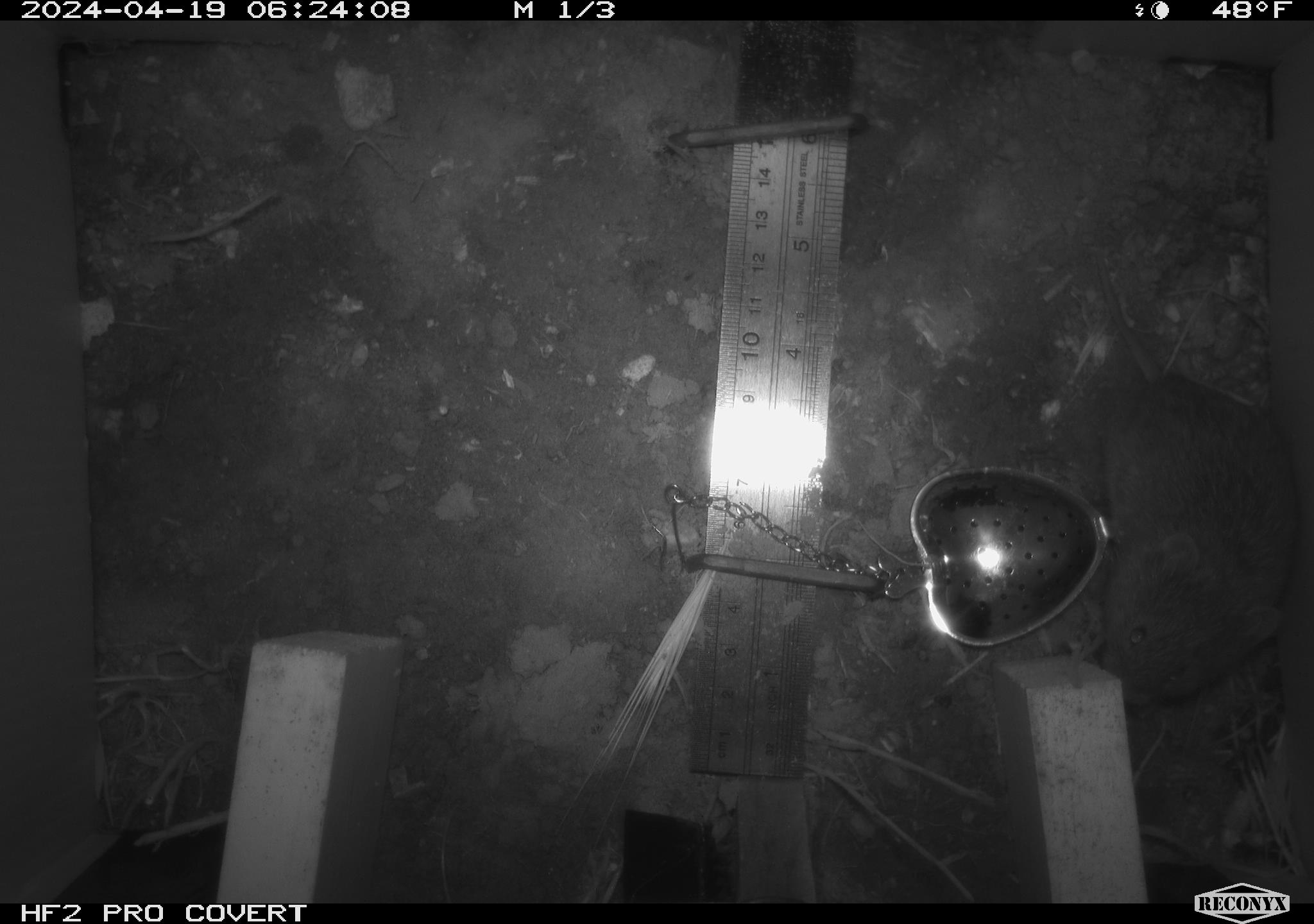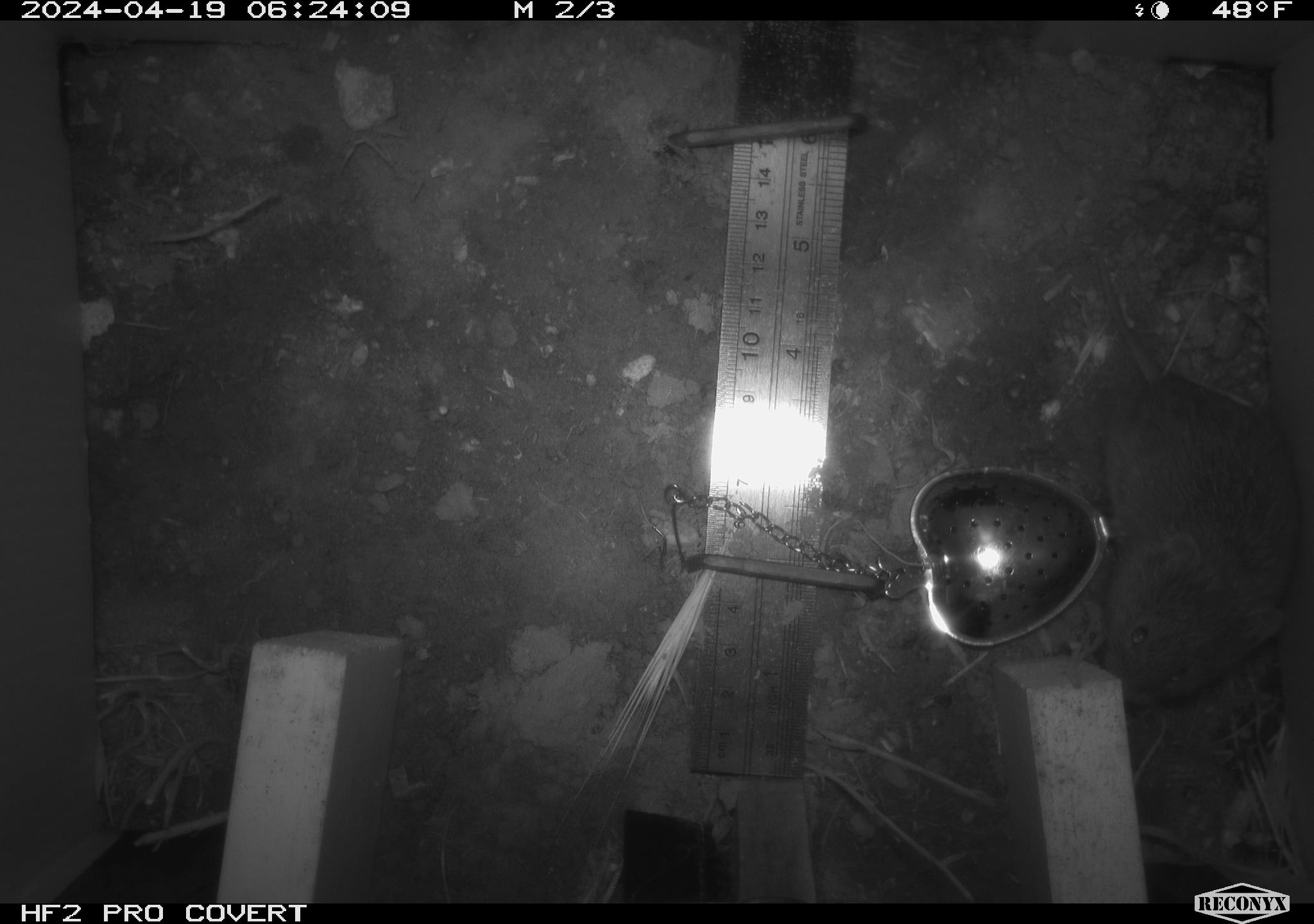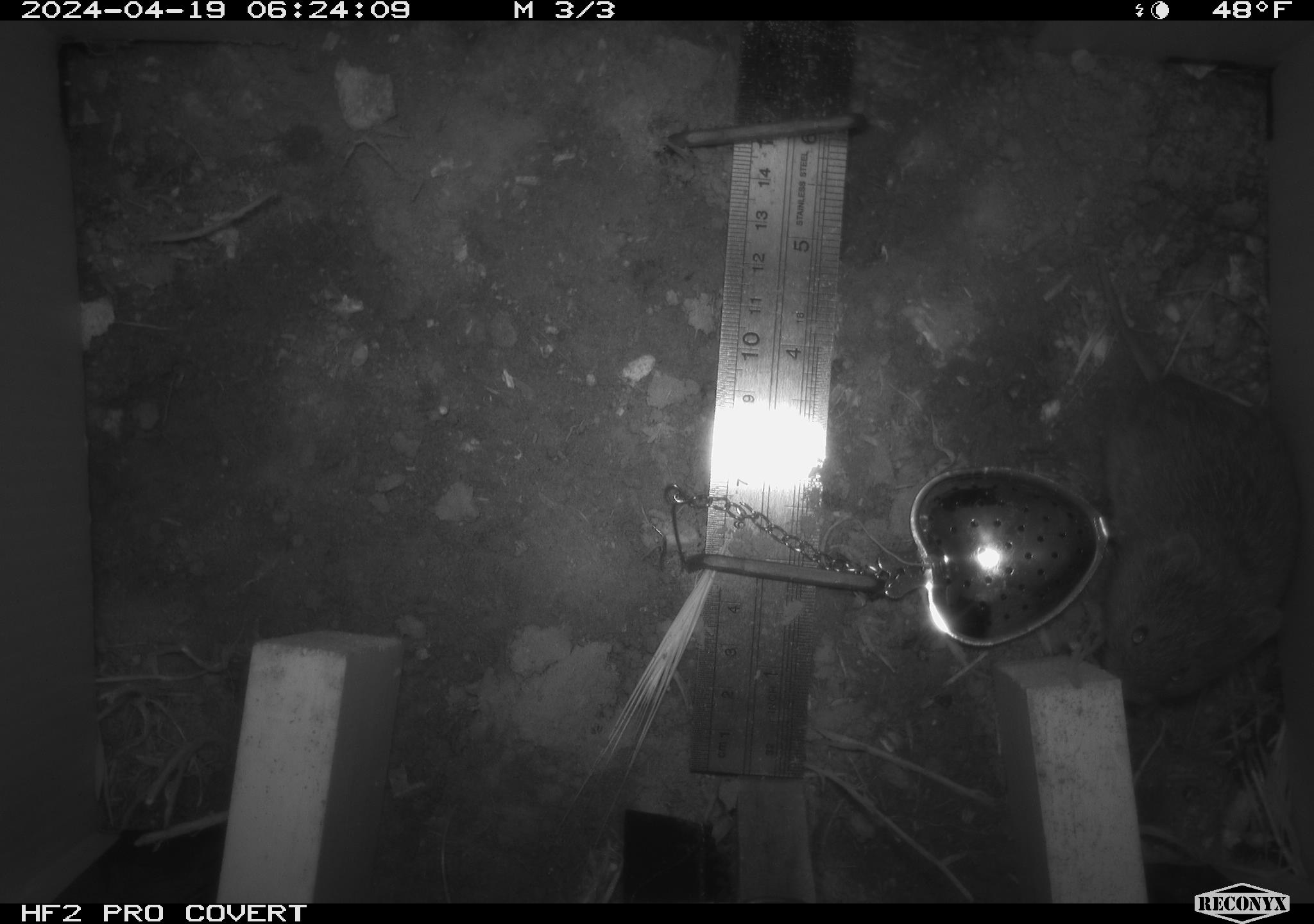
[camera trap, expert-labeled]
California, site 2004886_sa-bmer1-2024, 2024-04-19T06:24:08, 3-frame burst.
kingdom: Animalia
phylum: Chordata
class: Mammalia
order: Rodentia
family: Cricetidae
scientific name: Arvicolinae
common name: voles, lemmings, and muskrats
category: arvicolinae subfamily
Arvicolinae subfamily (voles, lemmings, and muskrats) (Arvicolinae).